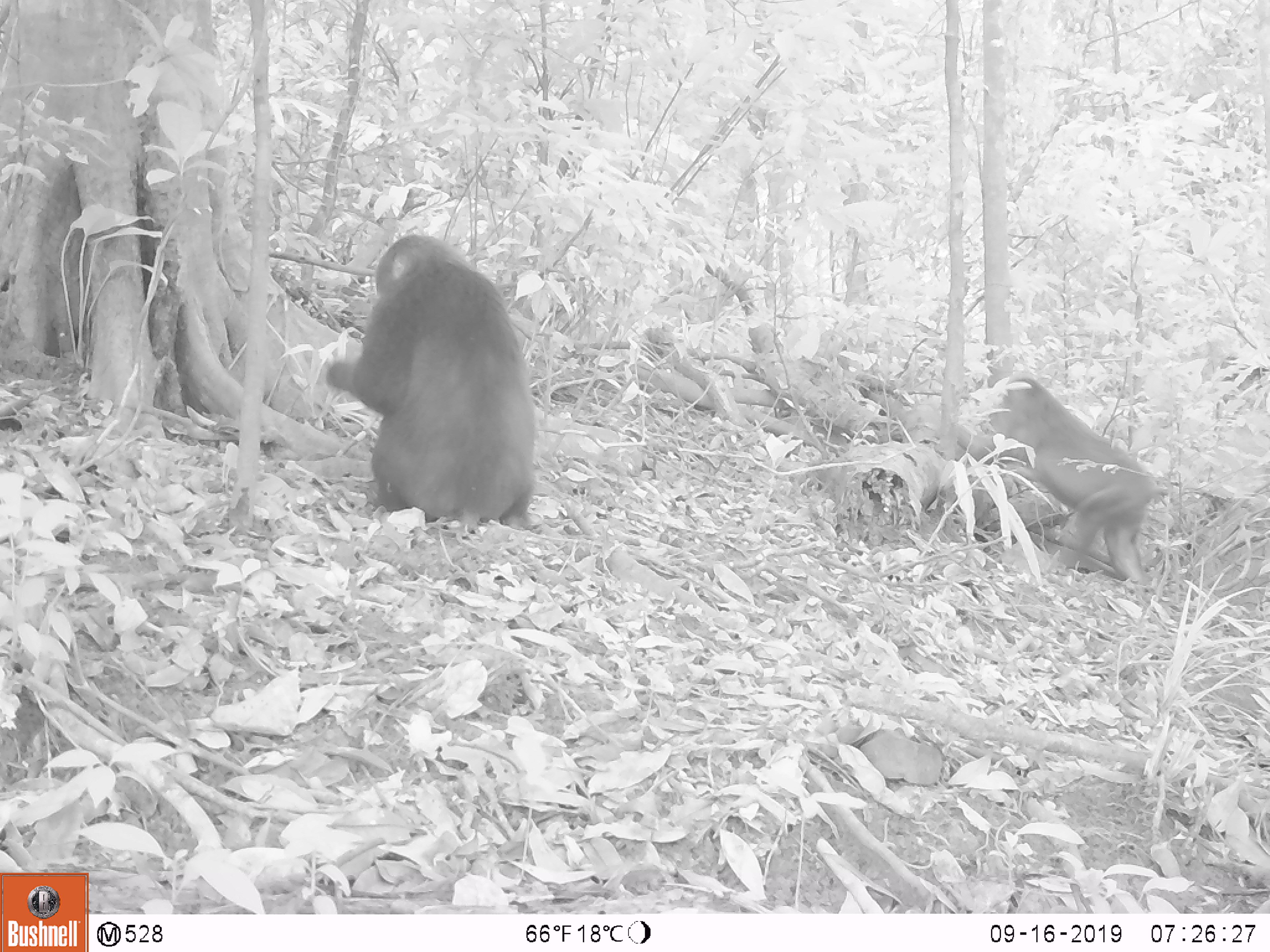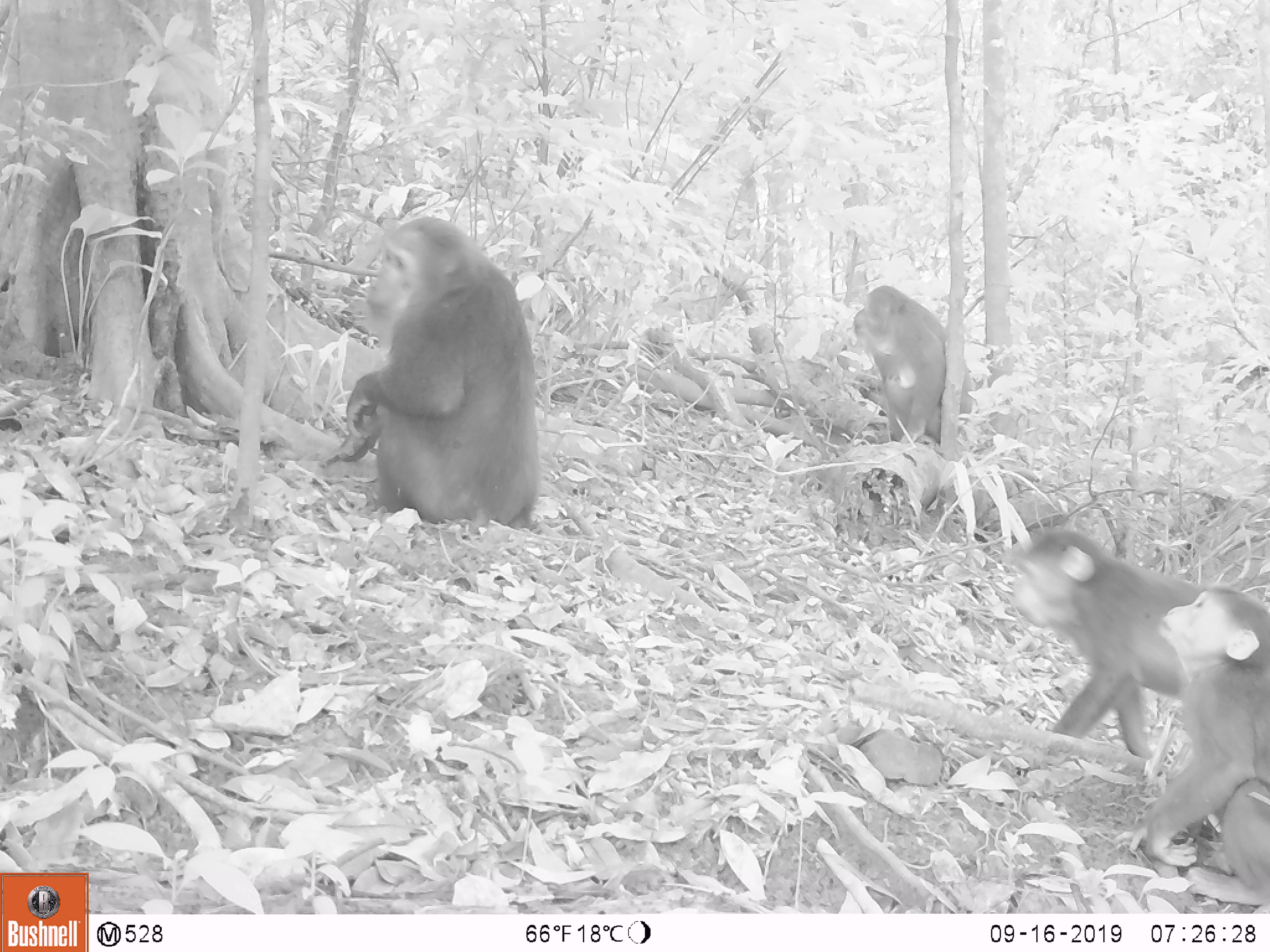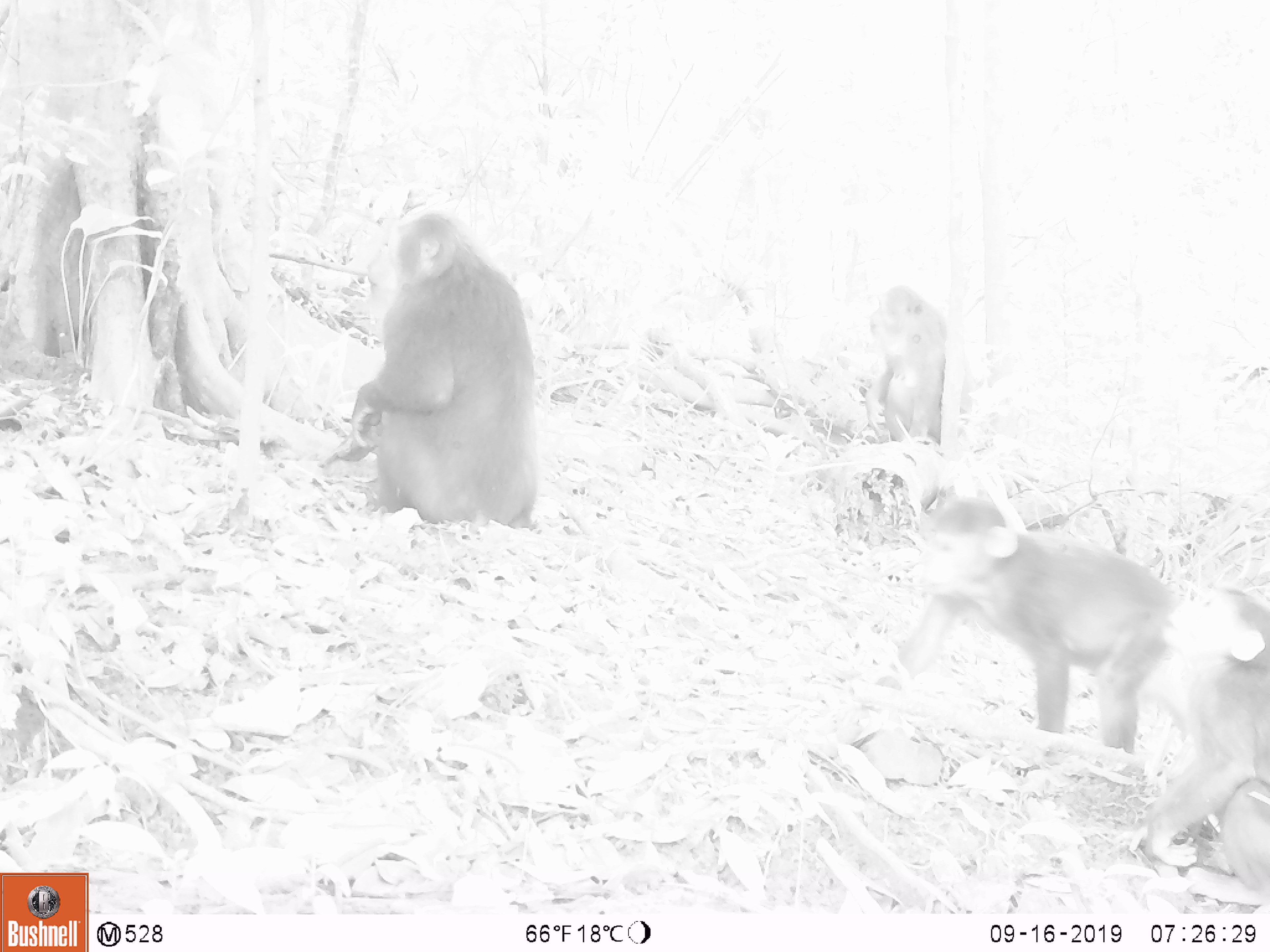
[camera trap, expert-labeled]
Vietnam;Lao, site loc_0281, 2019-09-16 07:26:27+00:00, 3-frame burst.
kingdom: Animalia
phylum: Chordata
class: Mammalia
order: Primates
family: Cercopithecidae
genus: Macaca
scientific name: Macaca arctoides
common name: stump-tailed macaque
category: stump tailed macaque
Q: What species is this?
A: Stump tailed macaque (stump-tailed macaque) (Macaca arctoides).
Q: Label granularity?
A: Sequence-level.